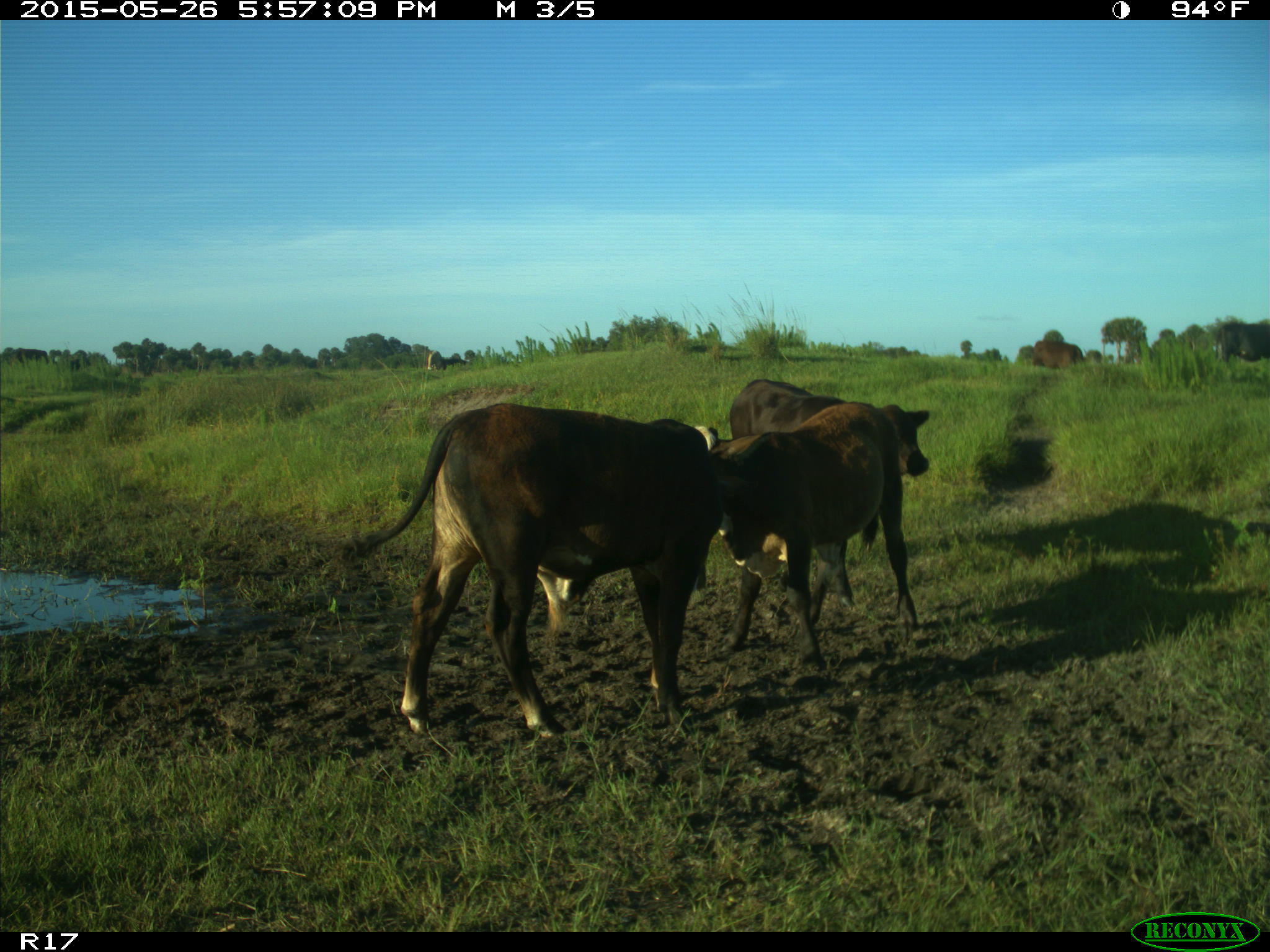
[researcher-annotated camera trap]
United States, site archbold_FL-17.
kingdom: Animalia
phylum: Chordata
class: Mammalia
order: Artiodactyla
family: Bovidae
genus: Bos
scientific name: Bos taurus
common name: domestic cow